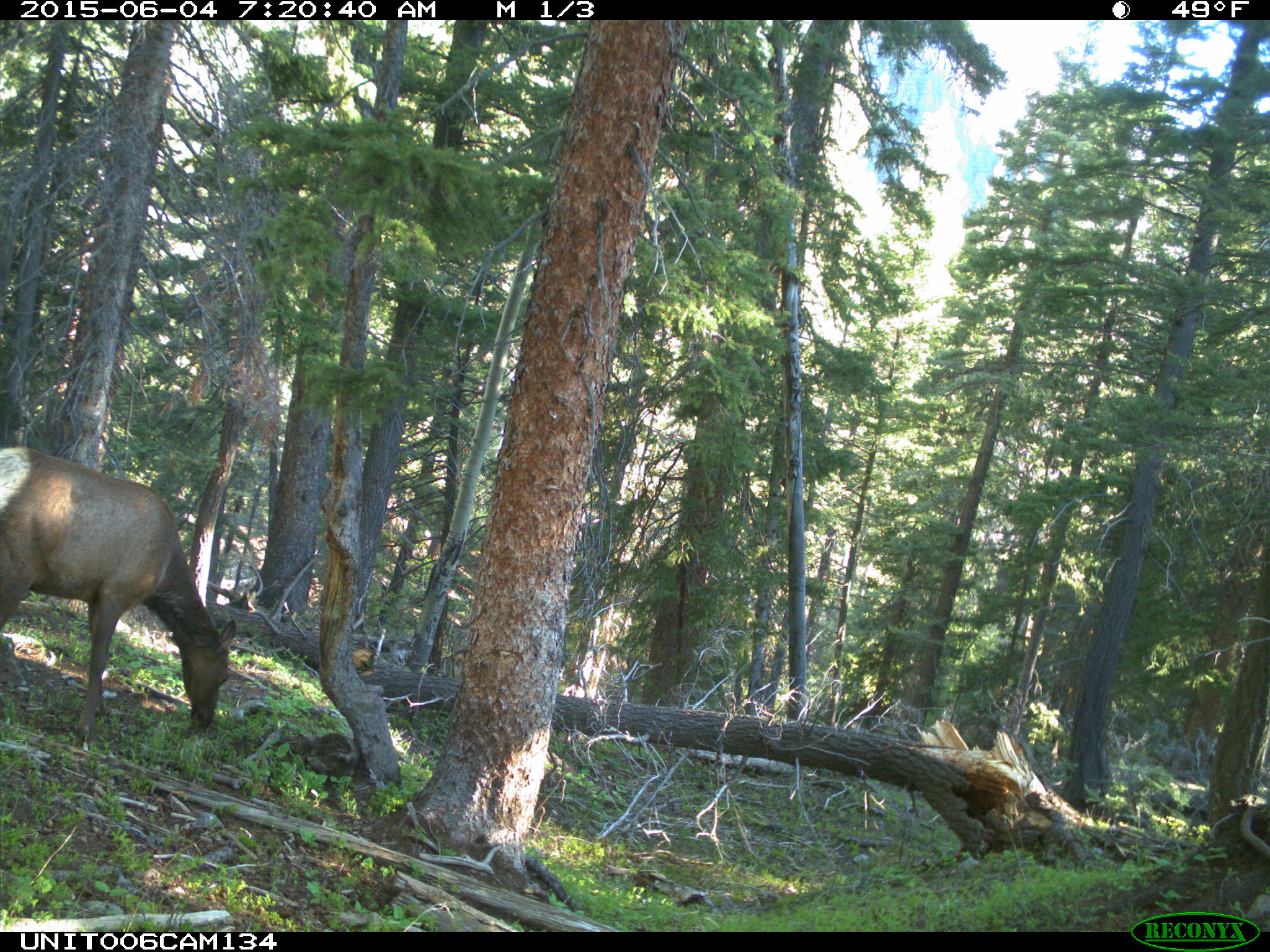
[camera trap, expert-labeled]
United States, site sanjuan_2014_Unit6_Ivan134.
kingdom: Animalia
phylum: Chordata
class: Mammalia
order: Artiodactyla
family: Cervidae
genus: Cervus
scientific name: Cervus elaphus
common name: red deer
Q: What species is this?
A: Cervus elaphus (red deer).